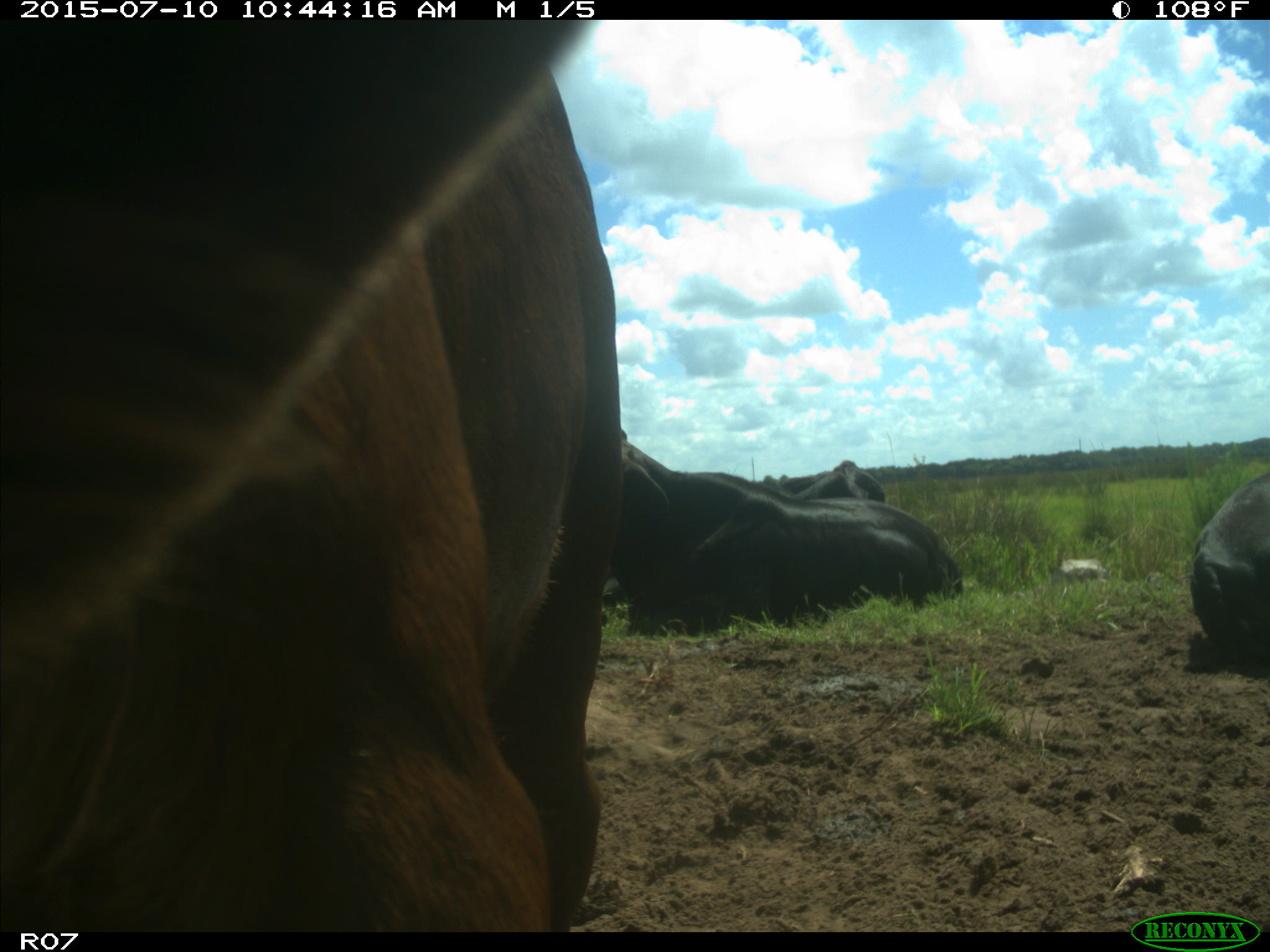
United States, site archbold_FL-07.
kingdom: Animalia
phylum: Chordata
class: Mammalia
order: Artiodactyla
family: Bovidae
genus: Bos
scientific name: Bos taurus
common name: domestic cow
Bos taurus (domestic cow).